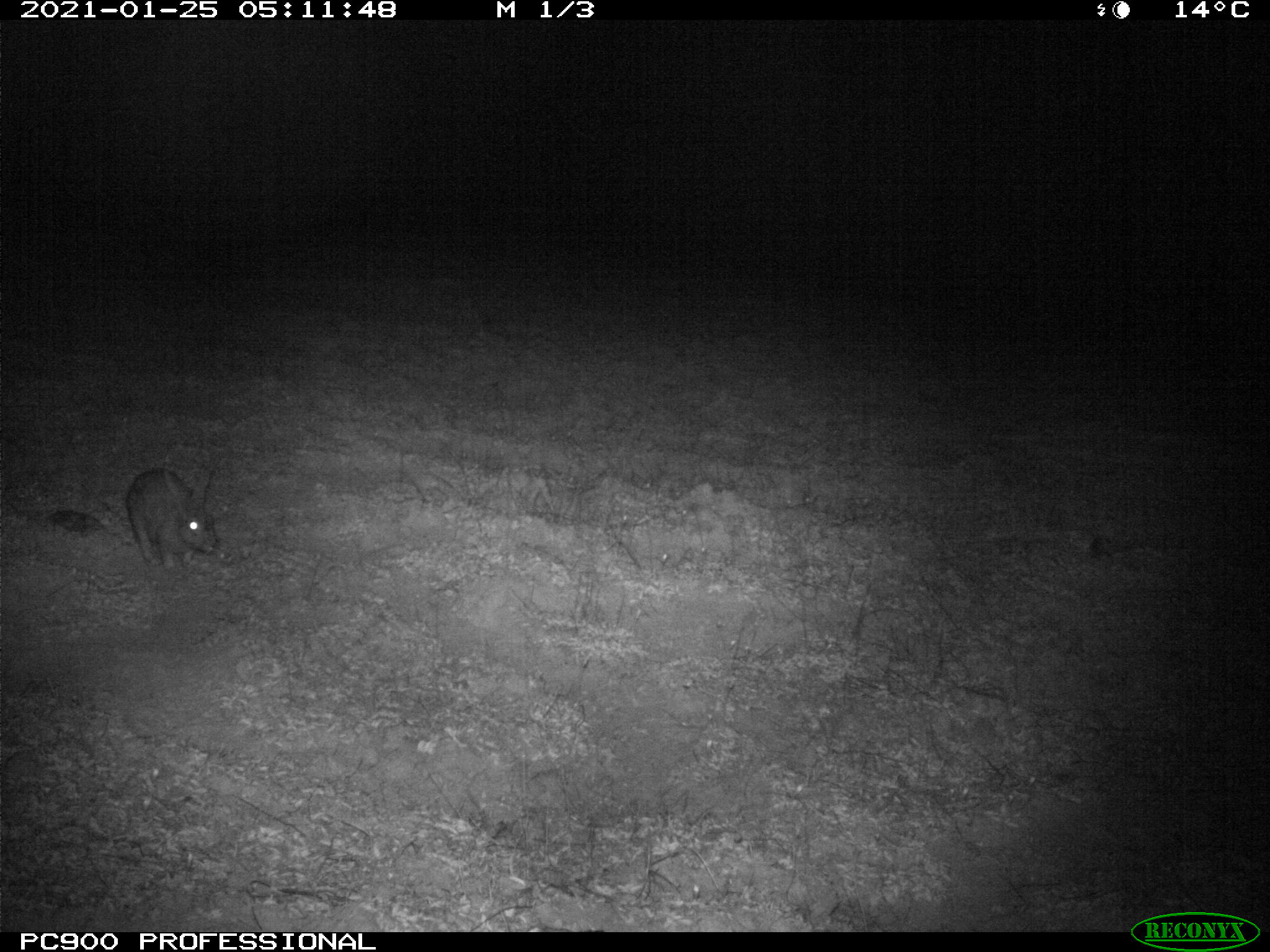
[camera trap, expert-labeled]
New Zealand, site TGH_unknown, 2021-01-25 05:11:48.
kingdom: Animalia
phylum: Chordata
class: Mammalia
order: Lagomorpha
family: Leporidae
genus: Oryctolagus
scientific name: Oryctolagus cuniculus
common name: european rabbit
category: rabbit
Rabbit (european rabbit) (Oryctolagus cuniculus).